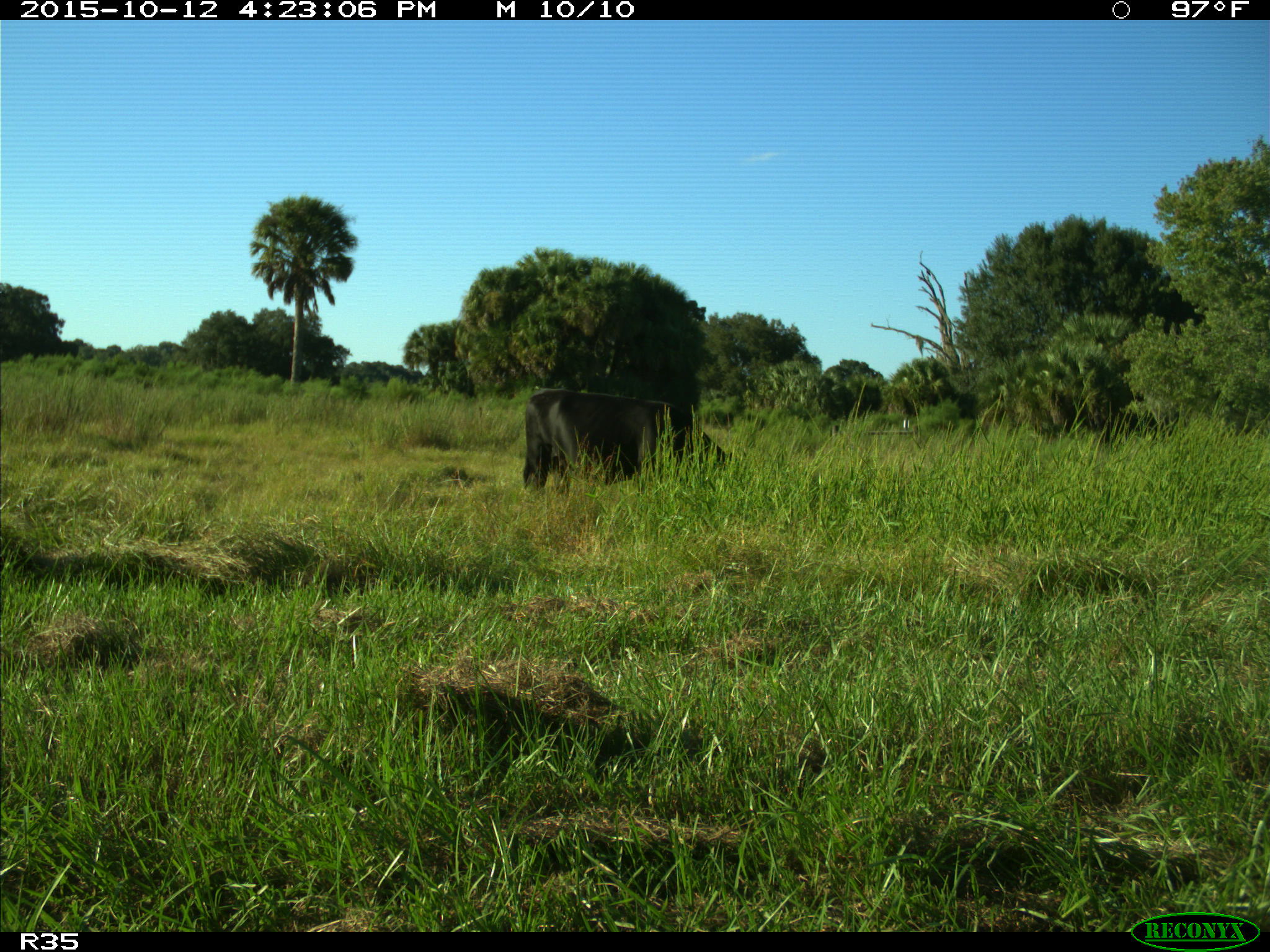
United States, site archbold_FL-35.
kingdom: Animalia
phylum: Chordata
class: Mammalia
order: Artiodactyla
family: Bovidae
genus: Bos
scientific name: Bos taurus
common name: domestic cow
Bos taurus (domestic cow).